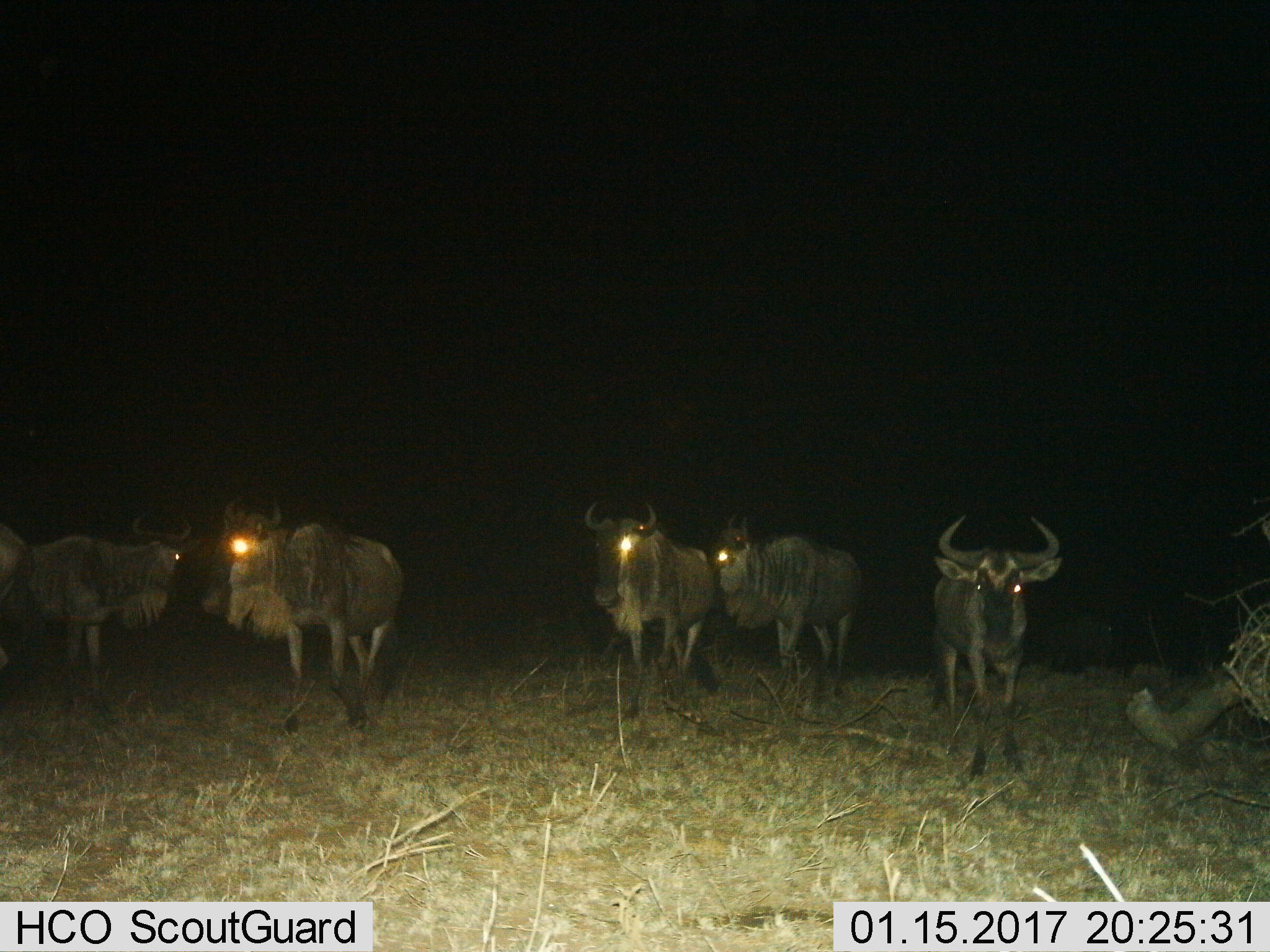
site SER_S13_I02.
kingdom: Animalia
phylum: Chordata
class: Mammalia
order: Artiodactyla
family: Bovidae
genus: Connochaetes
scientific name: Connochaetes taurinus taurinus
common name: blue wildebeest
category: wildebeestblue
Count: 6.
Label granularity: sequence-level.